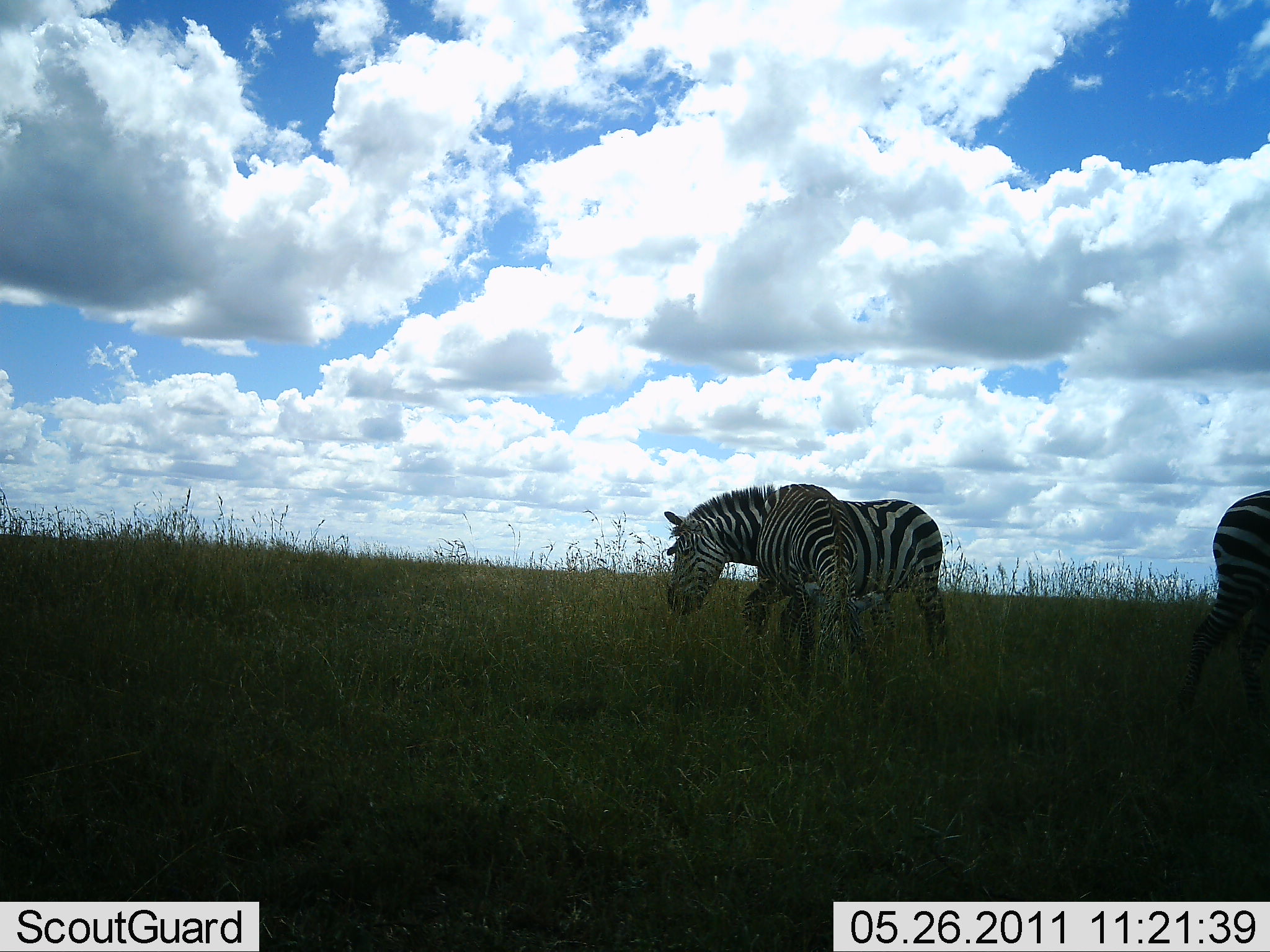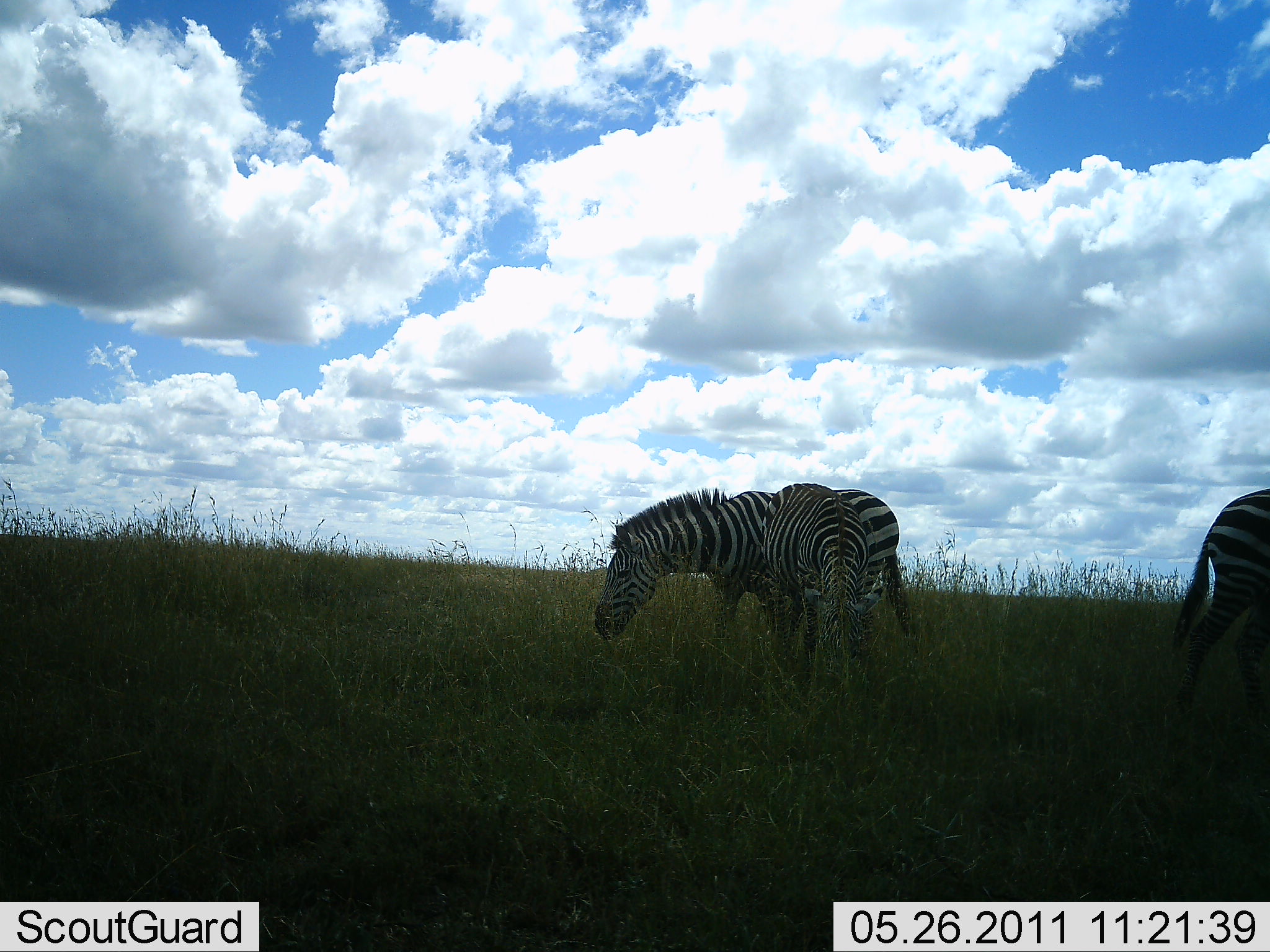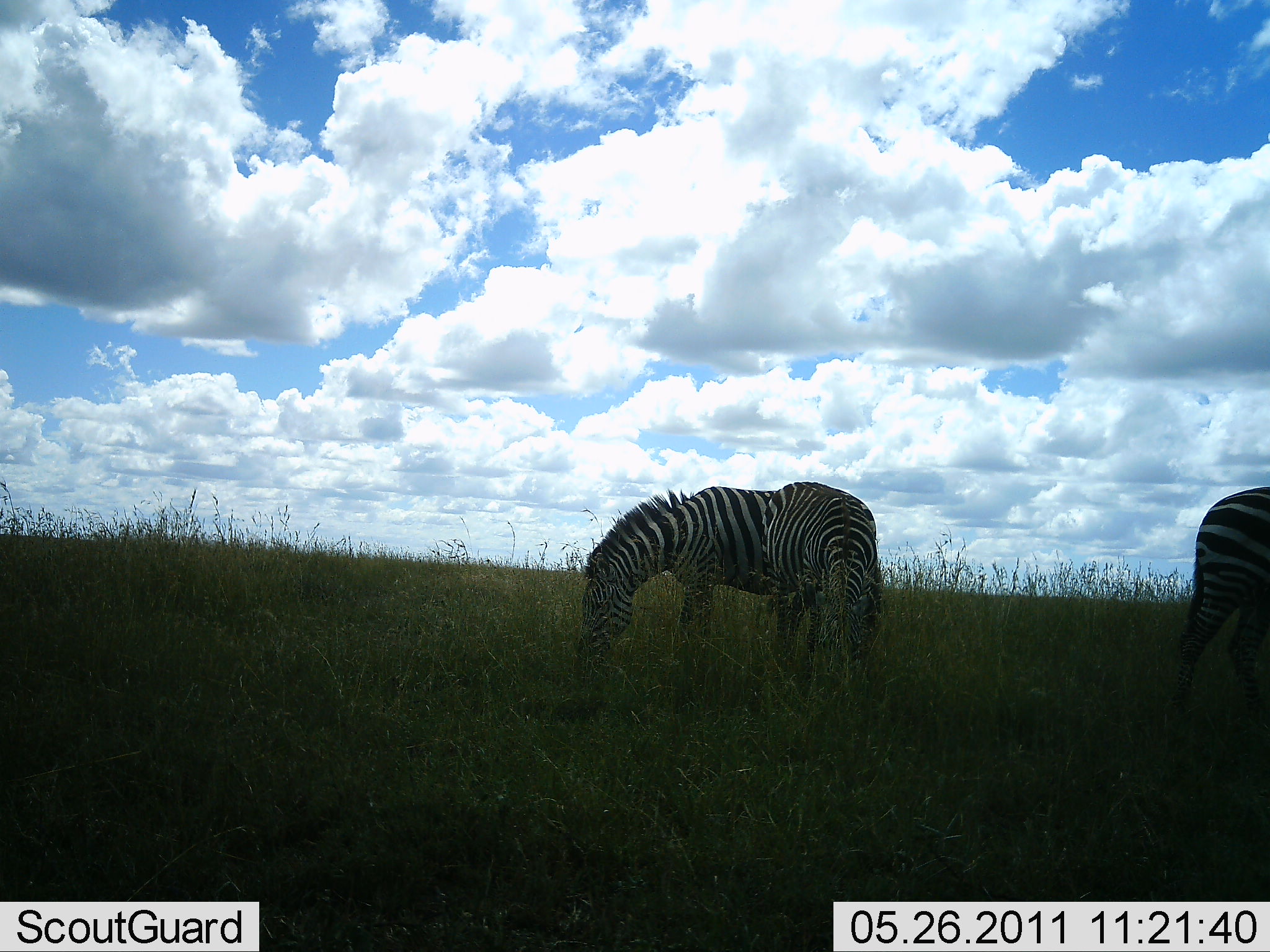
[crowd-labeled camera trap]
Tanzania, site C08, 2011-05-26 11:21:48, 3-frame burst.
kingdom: Animalia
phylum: Chordata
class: Mammalia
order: Perissodactyla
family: Equidae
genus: Equus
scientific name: Equus quagga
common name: plains zebra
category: zebra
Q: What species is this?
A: Zebra (plains zebra) (Equus quagga).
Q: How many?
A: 3.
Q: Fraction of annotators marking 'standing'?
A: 46%.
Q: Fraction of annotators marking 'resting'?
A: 0%.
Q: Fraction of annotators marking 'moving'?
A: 23%.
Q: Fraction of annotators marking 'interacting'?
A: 0%.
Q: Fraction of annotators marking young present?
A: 8%.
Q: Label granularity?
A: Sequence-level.